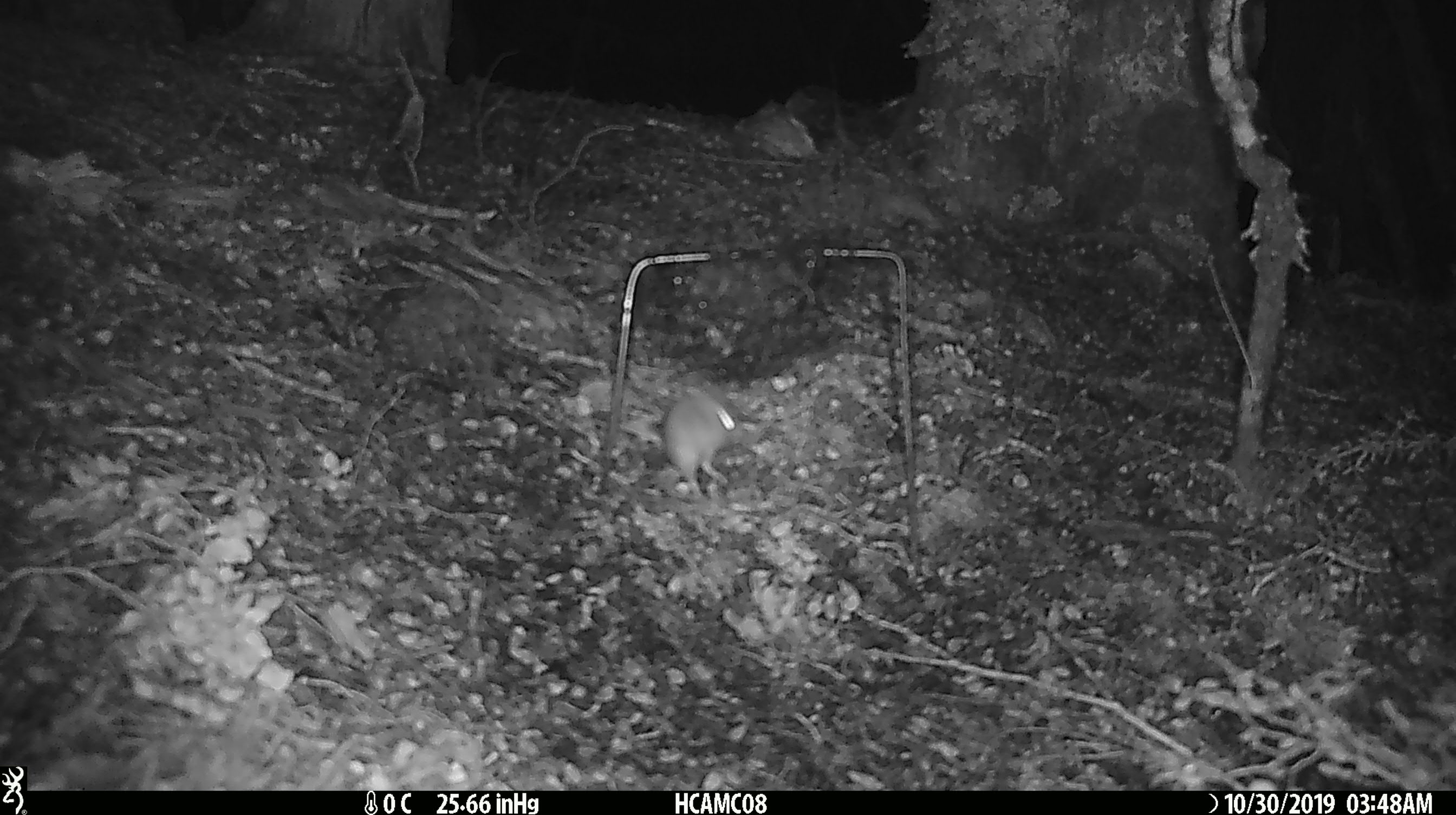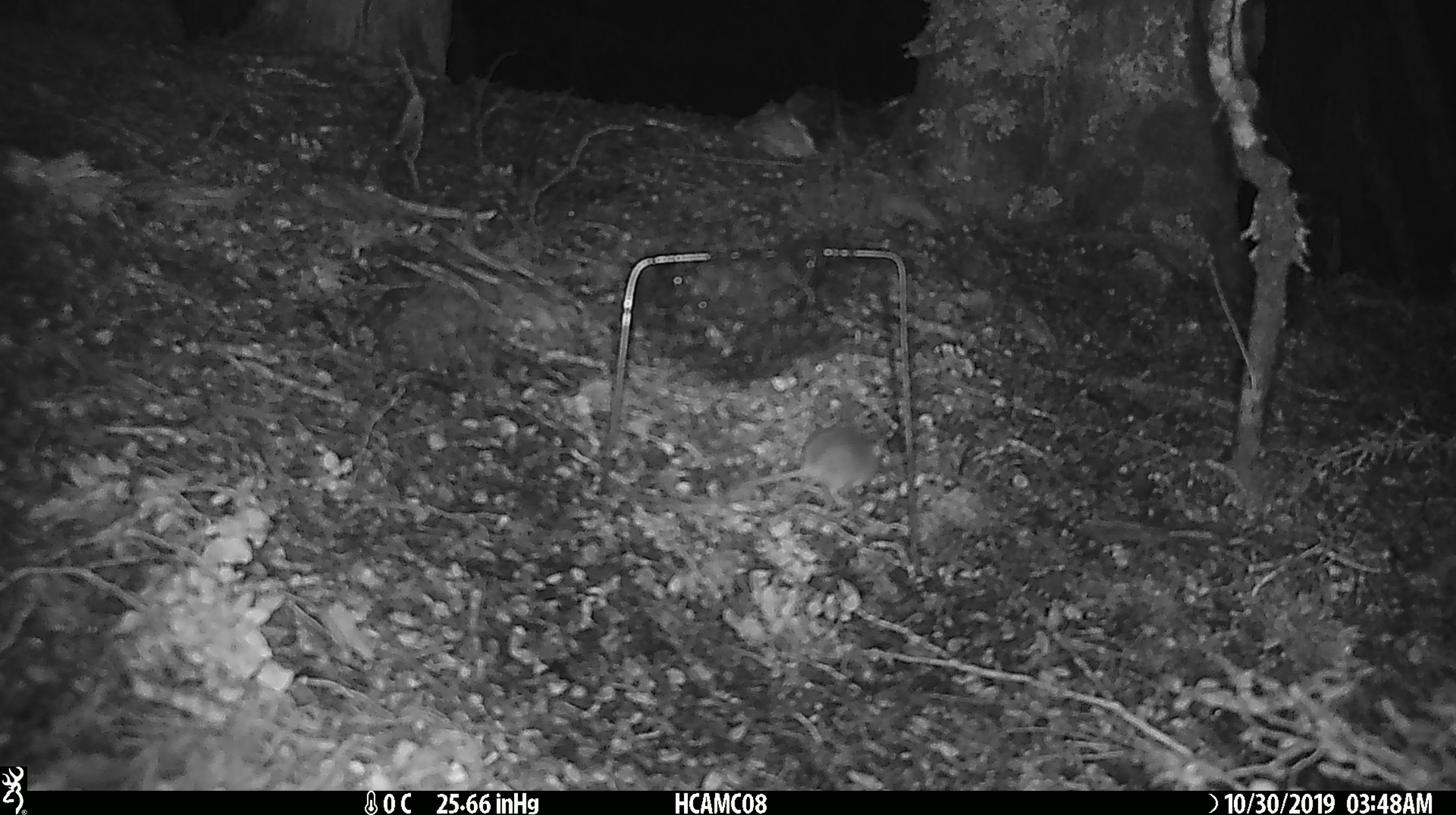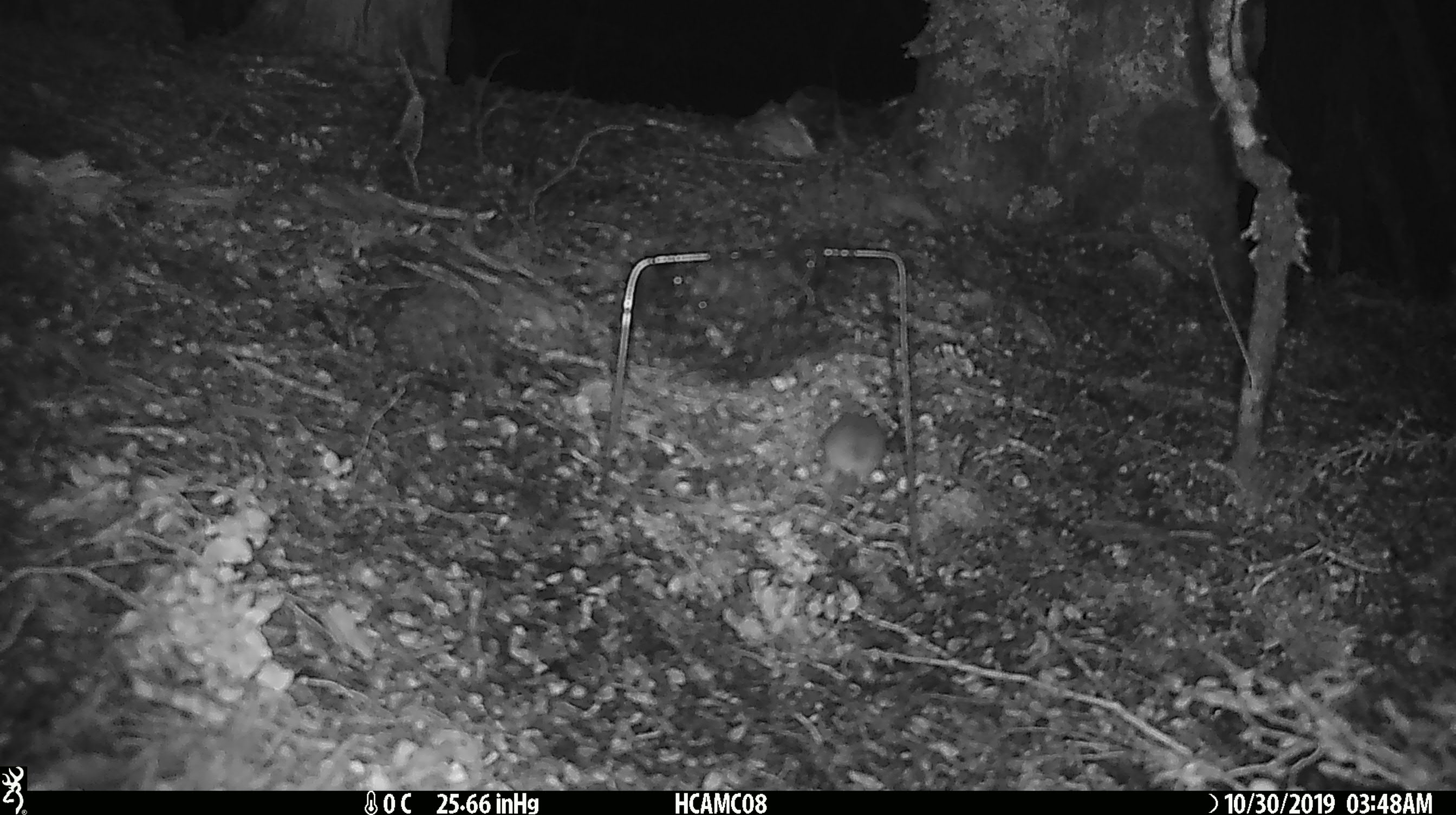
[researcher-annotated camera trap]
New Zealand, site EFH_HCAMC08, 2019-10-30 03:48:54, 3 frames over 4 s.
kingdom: Animalia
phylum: Chordata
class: Mammalia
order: Rodentia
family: Muridae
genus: Mus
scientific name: Mus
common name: mouse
Mouse (Mus).